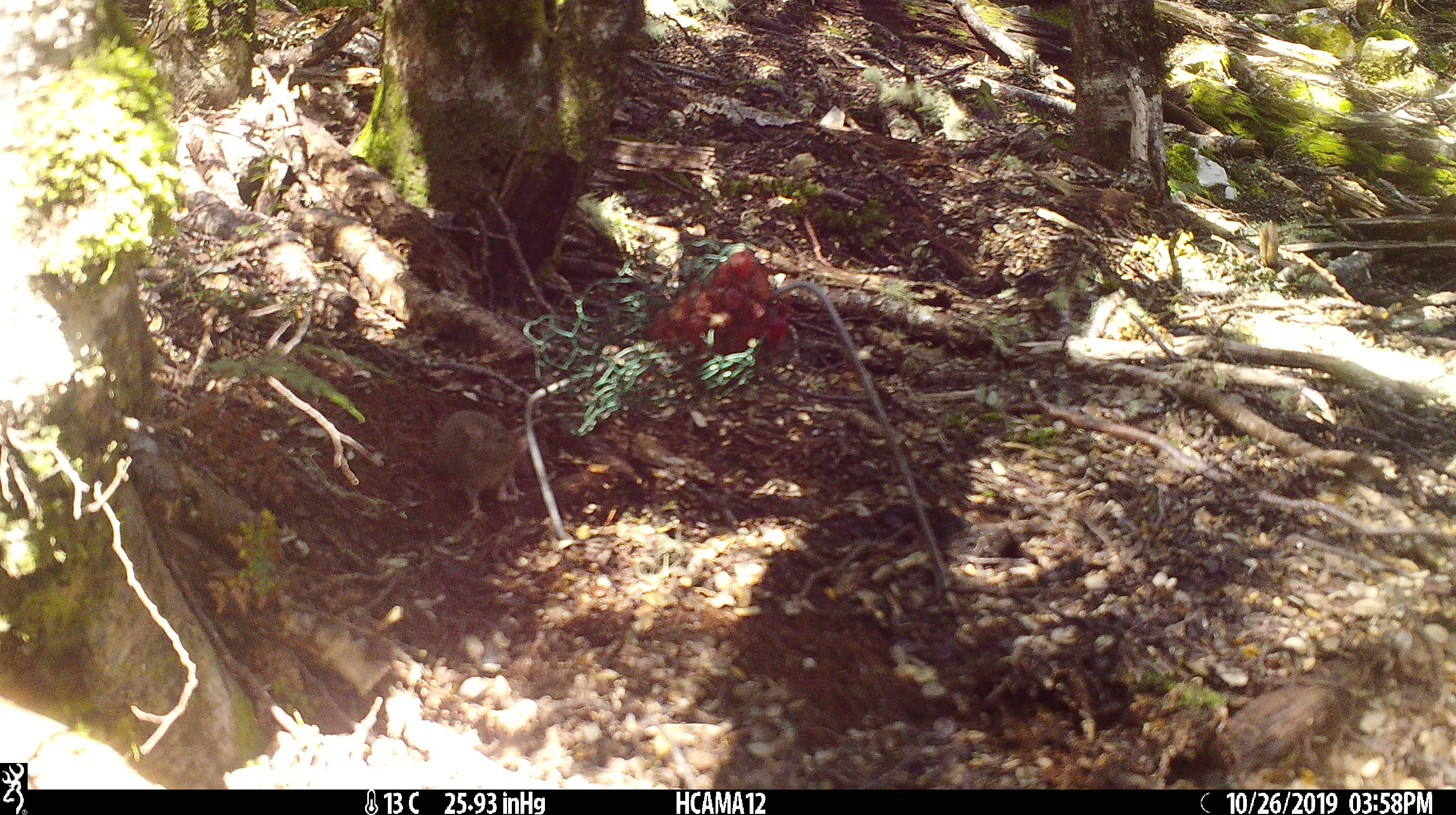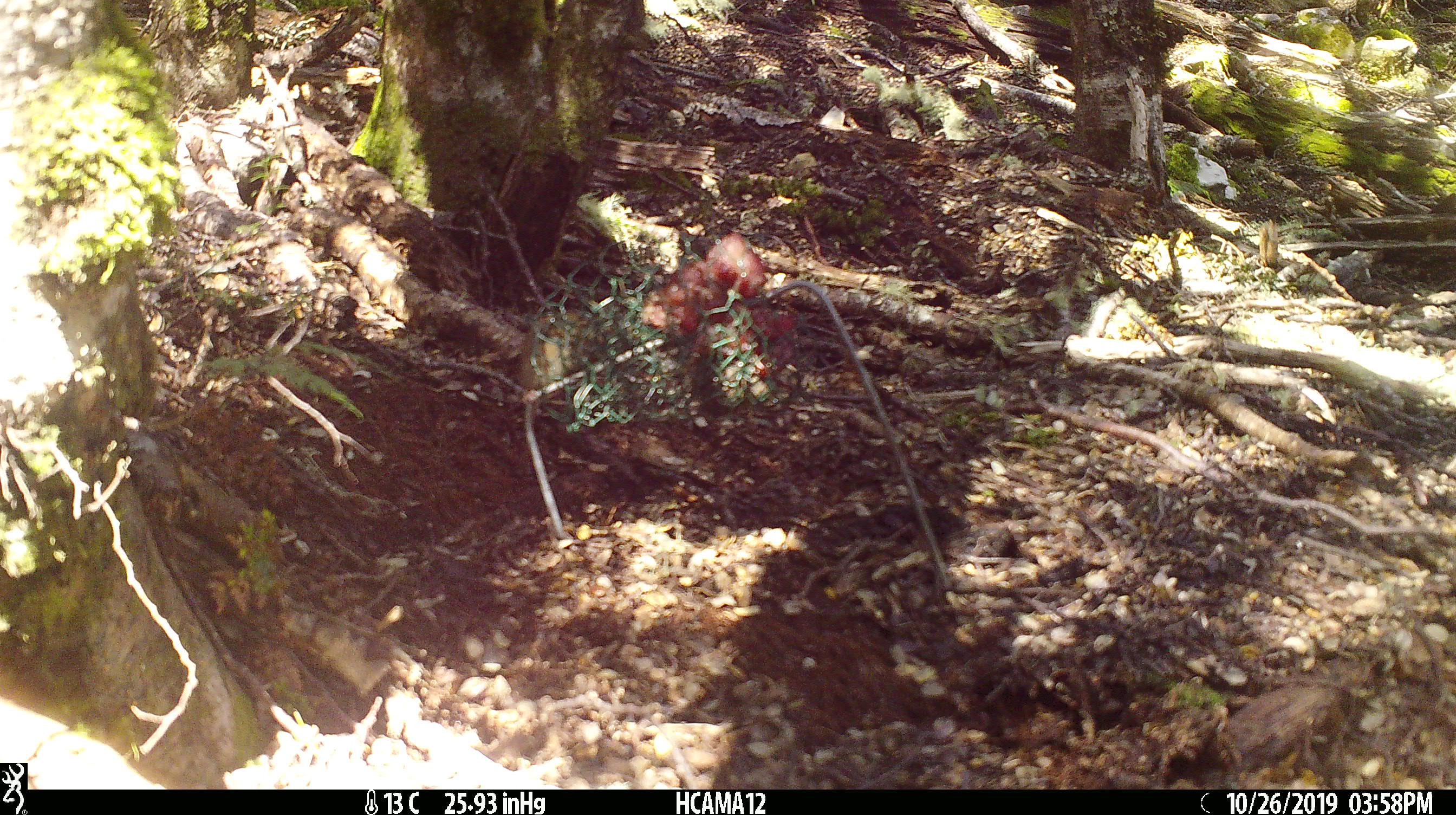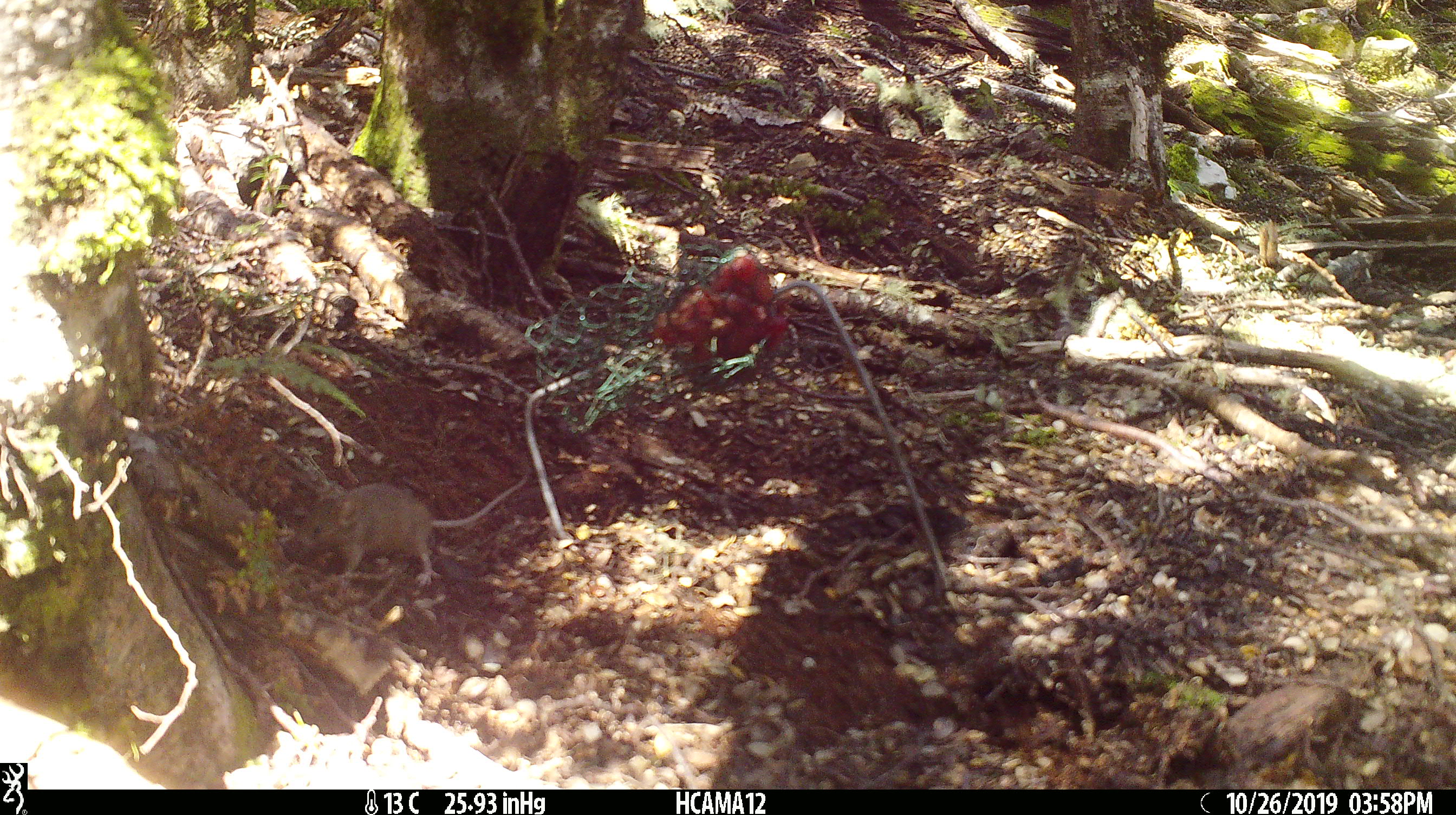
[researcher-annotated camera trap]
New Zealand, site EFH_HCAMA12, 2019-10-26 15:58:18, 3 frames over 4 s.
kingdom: Animalia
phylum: Chordata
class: Mammalia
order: Rodentia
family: Muridae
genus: Mus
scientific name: Mus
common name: mouse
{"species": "mouse (Mus)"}